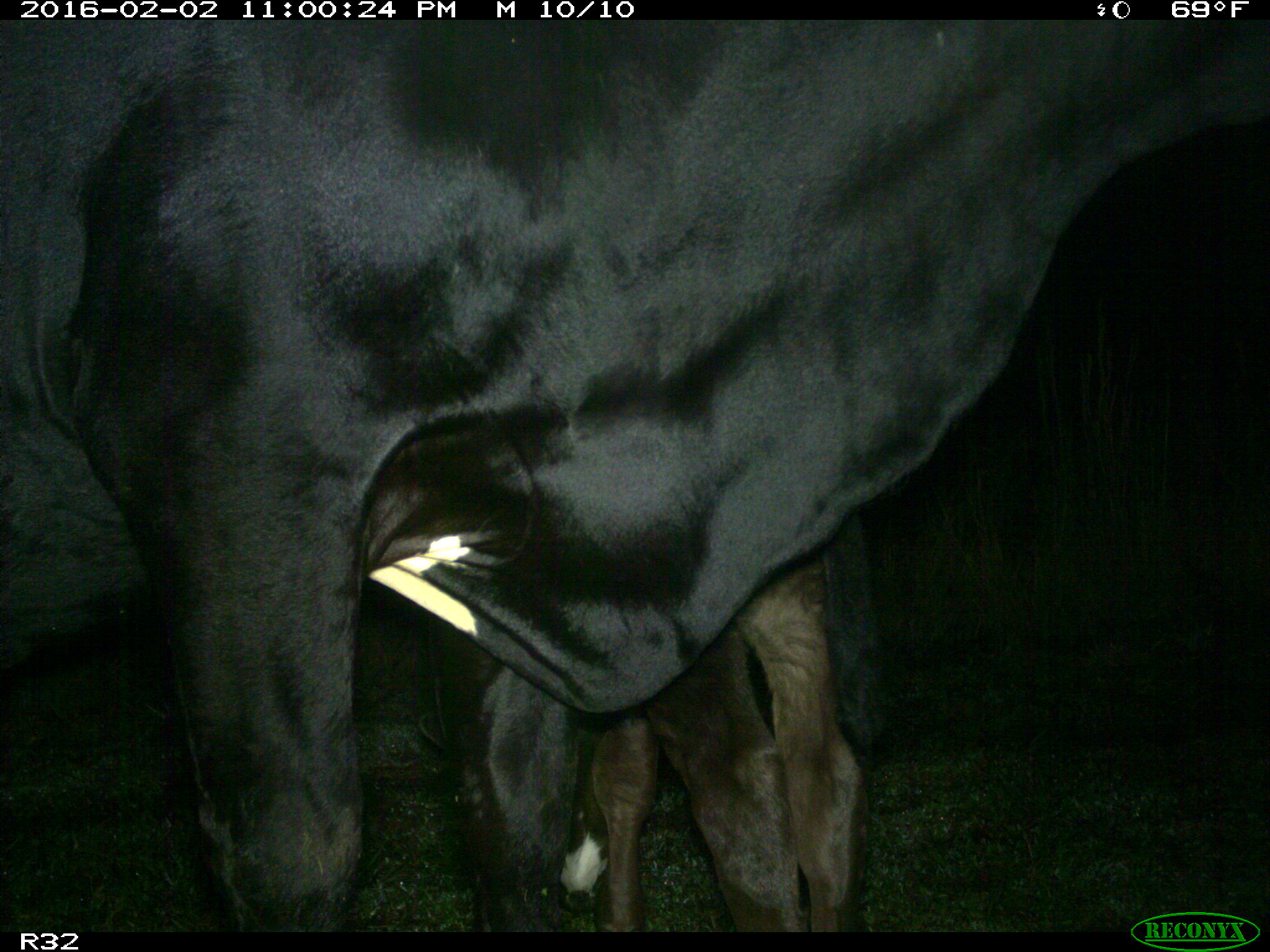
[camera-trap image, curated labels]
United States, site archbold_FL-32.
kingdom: Animalia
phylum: Chordata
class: Mammalia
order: Artiodactyla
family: Bovidae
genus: Bos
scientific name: Bos taurus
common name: domestic cow